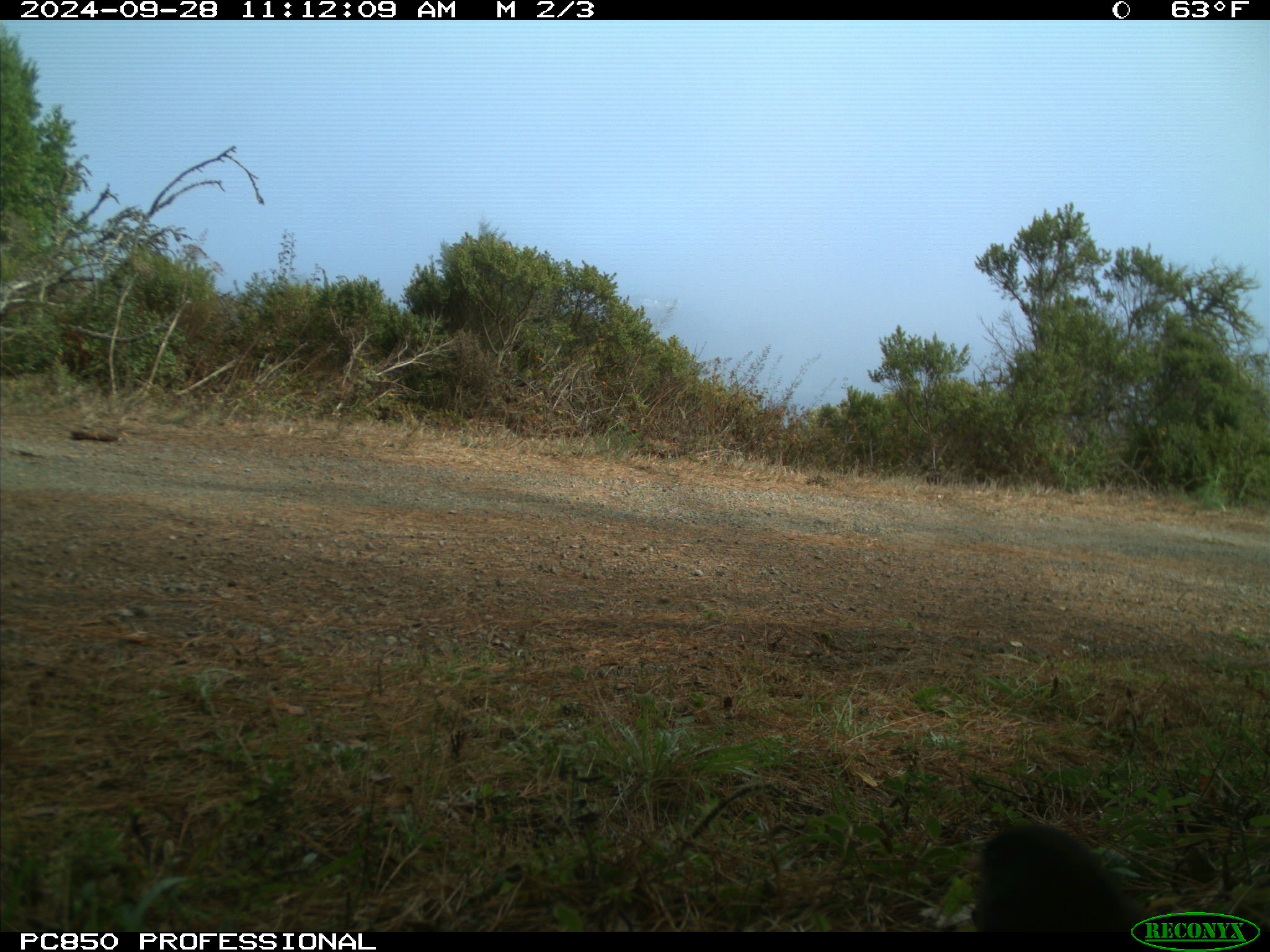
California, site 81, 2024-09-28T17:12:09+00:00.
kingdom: Animalia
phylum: Chordata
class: Aves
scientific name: Aves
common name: bird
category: unknown bird